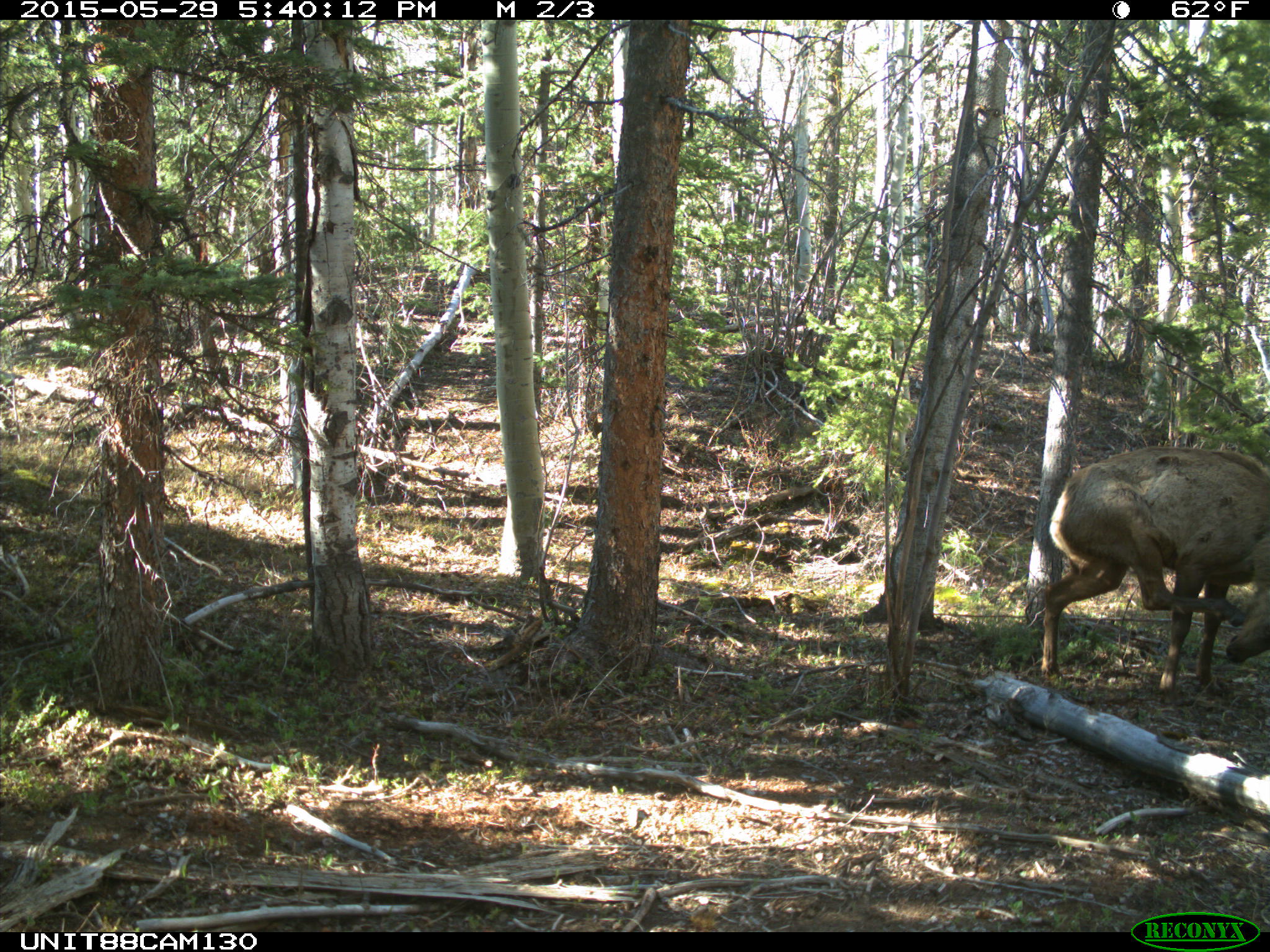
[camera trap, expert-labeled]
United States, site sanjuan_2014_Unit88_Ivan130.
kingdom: Animalia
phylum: Chordata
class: Mammalia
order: Artiodactyla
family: Cervidae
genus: Cervus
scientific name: Cervus elaphus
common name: red deer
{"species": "Cervus elaphus (red deer)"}